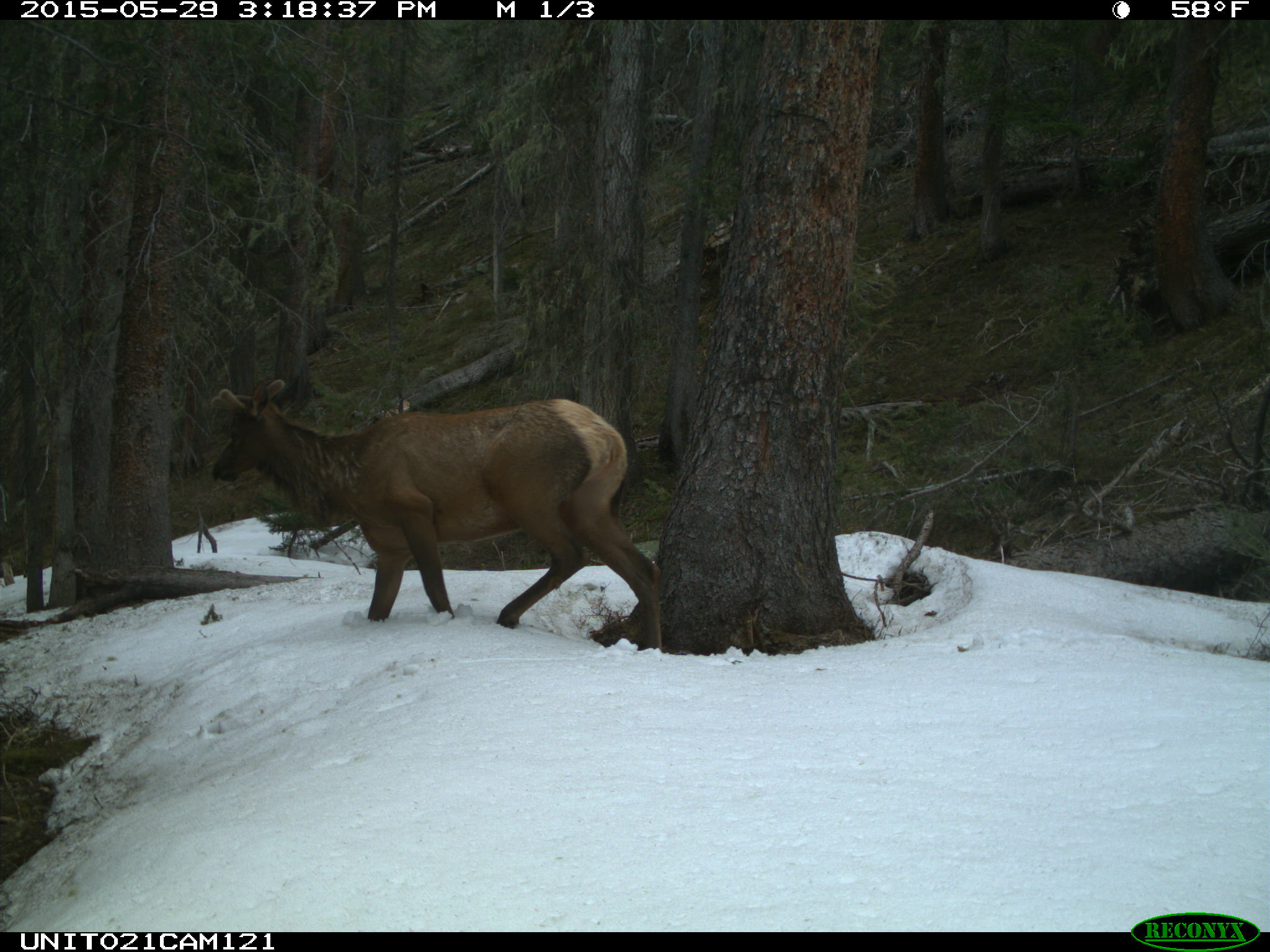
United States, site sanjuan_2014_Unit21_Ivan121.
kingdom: Animalia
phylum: Chordata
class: Mammalia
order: Artiodactyla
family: Cervidae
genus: Cervus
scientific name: Cervus elaphus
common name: red deer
Cervus elaphus (red deer).